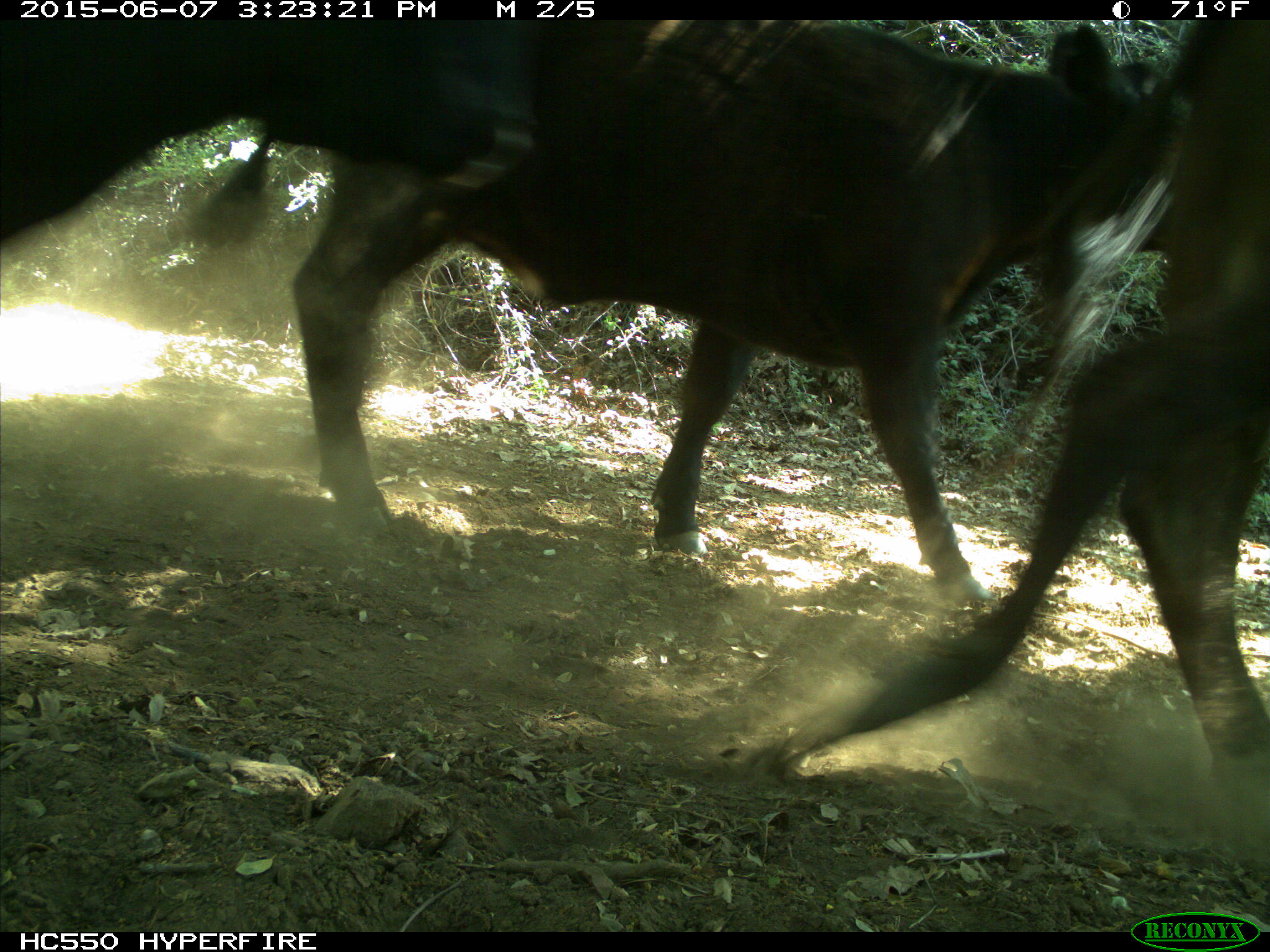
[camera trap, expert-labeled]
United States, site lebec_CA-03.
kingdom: Animalia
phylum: Chordata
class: Mammalia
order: Artiodactyla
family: Bovidae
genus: Bos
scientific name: Bos taurus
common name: domestic cow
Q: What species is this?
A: Bos taurus (domestic cow).